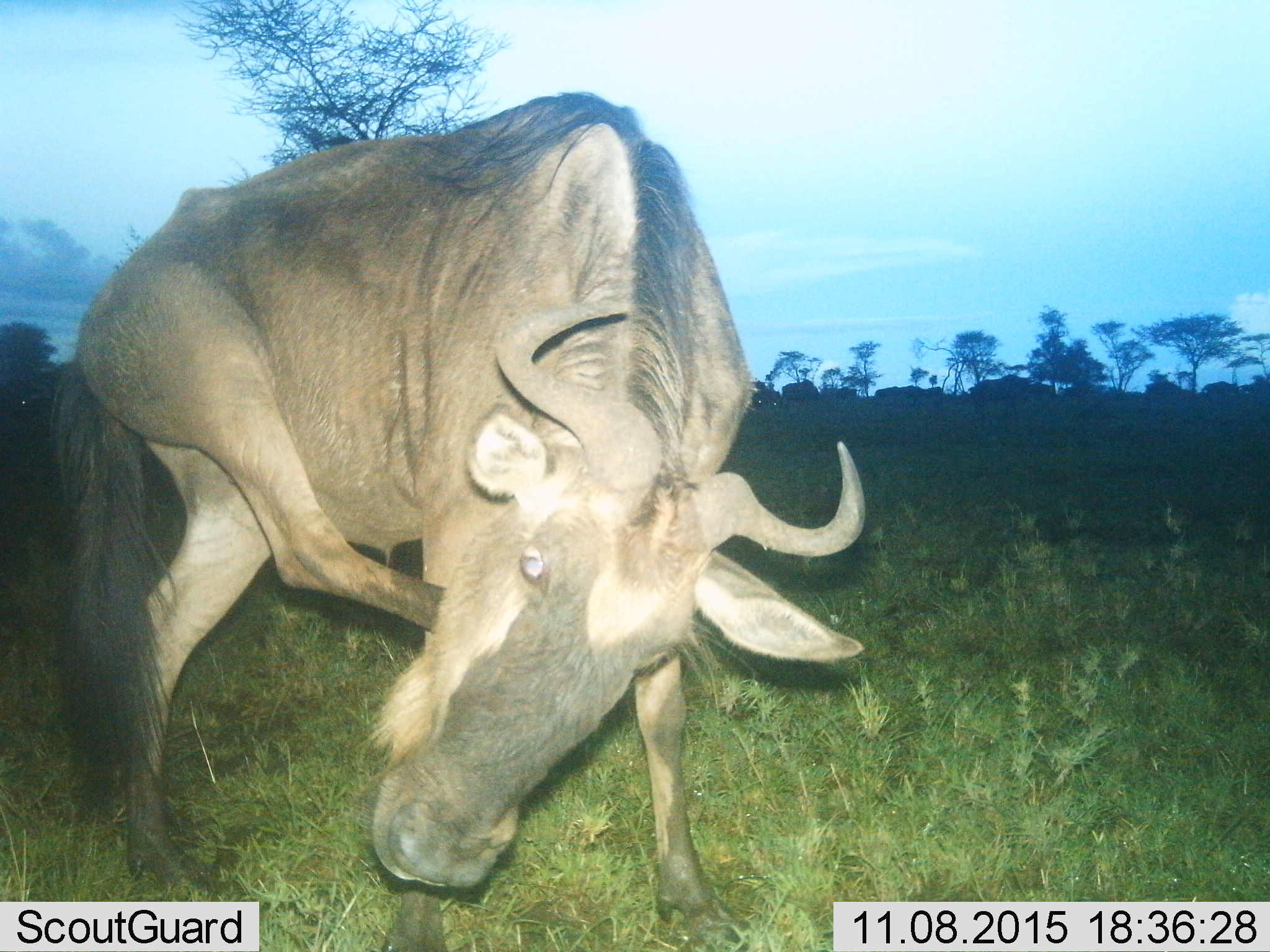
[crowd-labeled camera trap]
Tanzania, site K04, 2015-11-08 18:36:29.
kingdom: Animalia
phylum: Chordata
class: Mammalia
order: Artiodactyla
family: Bovidae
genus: Connochaetes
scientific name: Connochaetes taurinus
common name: blue wildebeest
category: wildebeest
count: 1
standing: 78%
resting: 0%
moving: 22%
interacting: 0%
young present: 0%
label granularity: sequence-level